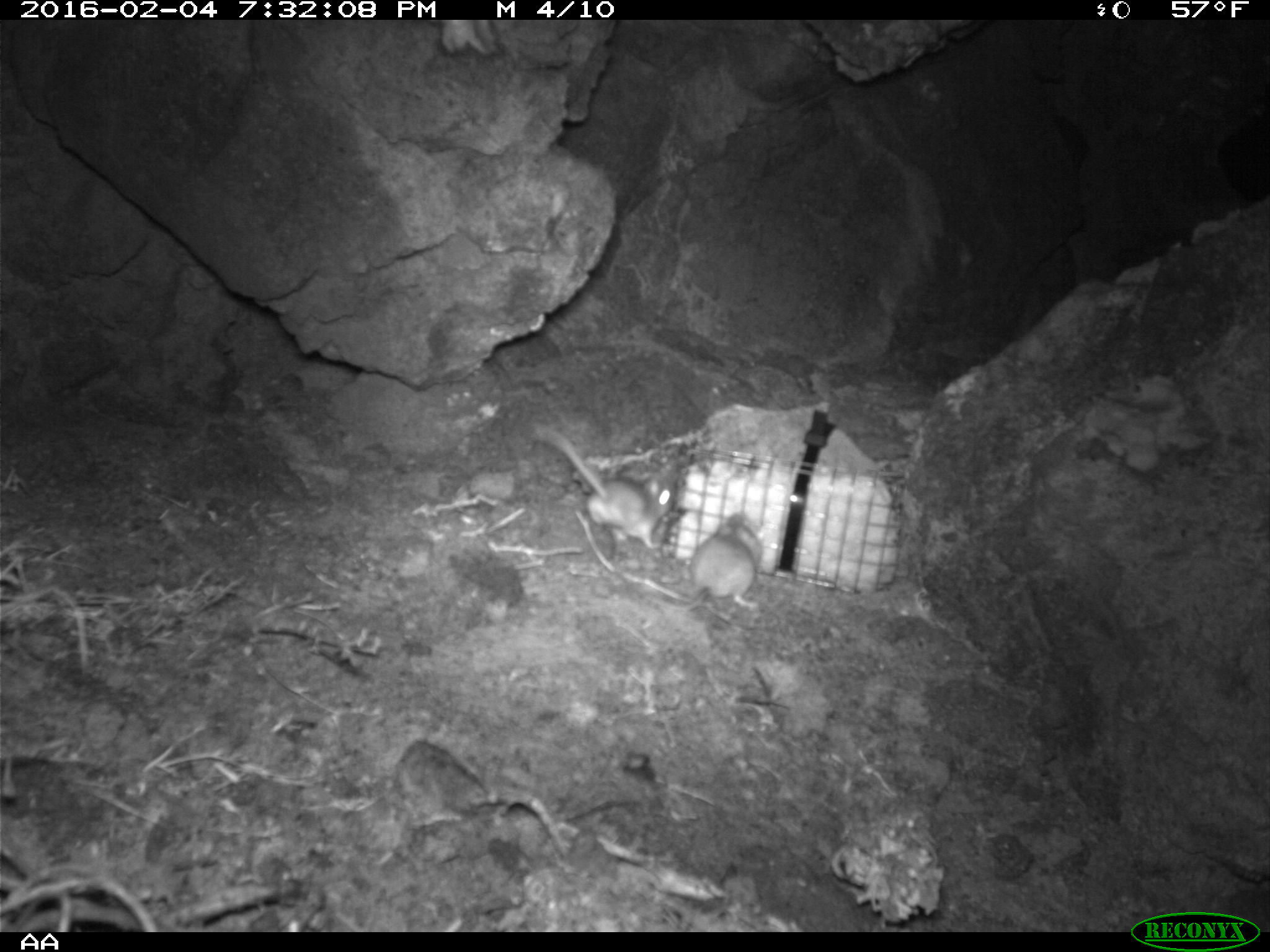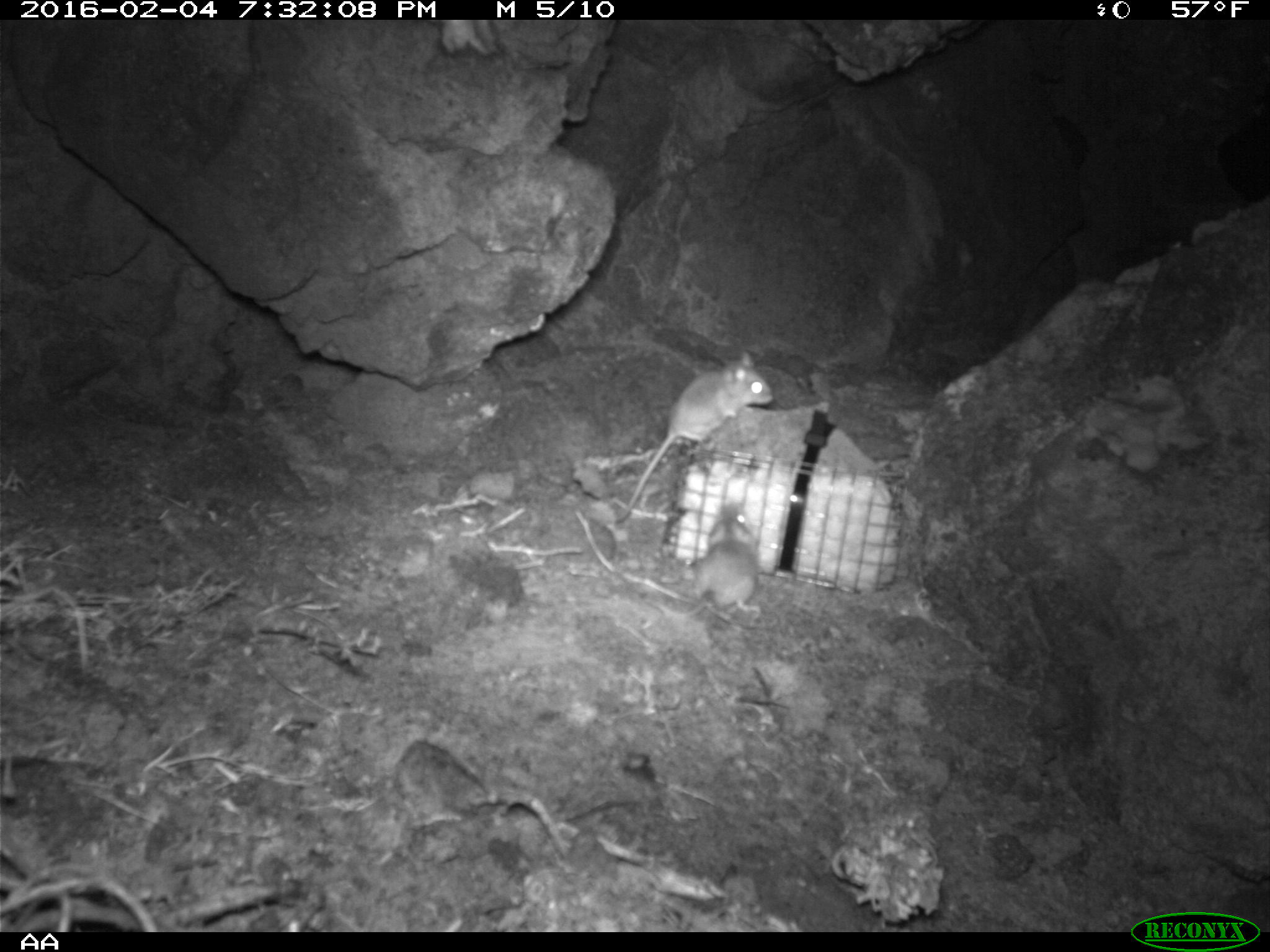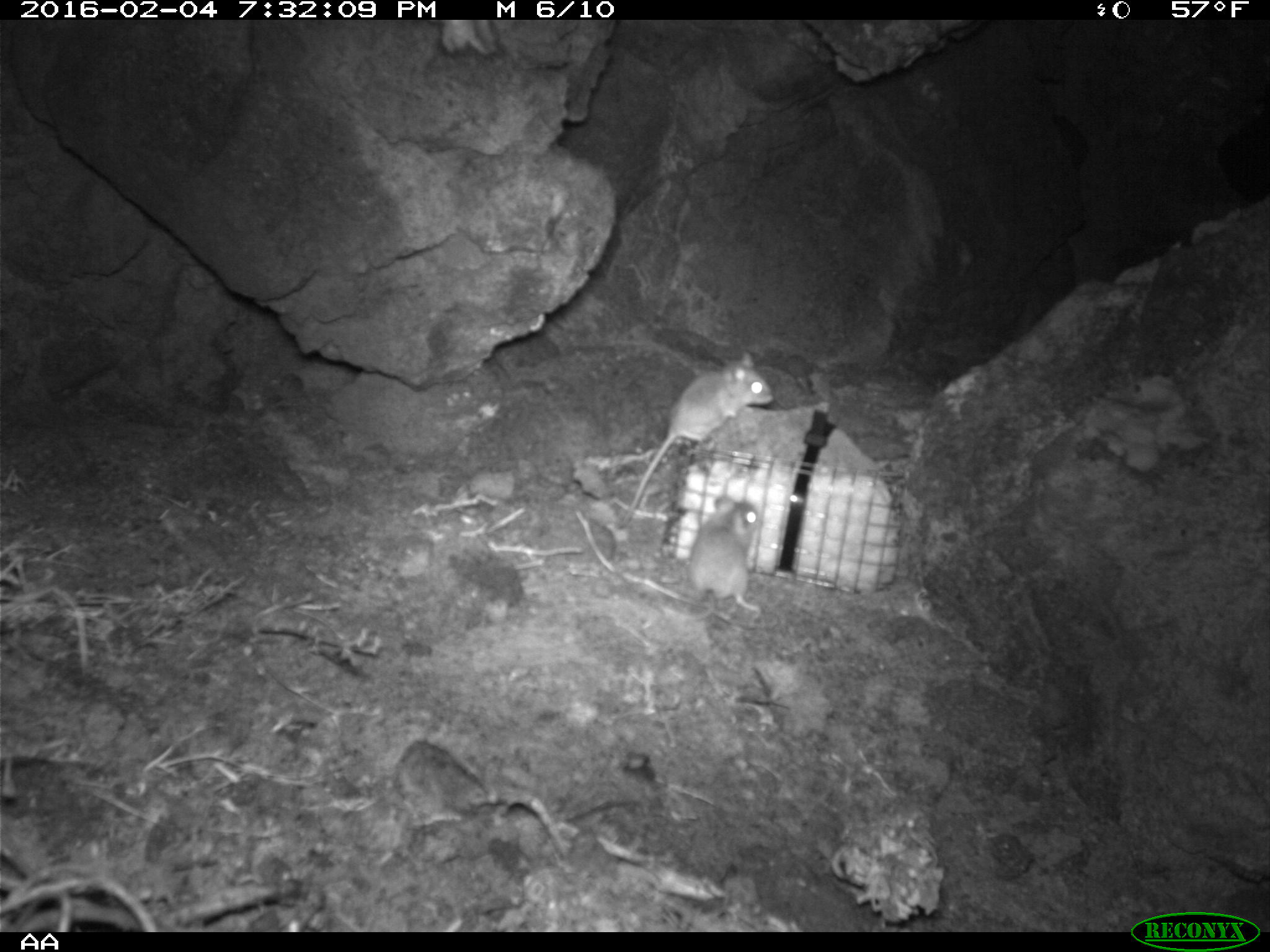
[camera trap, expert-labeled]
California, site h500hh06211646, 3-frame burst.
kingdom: Animalia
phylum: Chordata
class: Mammalia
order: Rodentia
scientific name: Rodentia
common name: rodent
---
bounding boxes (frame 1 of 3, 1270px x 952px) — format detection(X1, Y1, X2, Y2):
rodent: detection(534, 422, 673, 549); detection(643, 514, 765, 614)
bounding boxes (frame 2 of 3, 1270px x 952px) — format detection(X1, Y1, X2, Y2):
rodent: detection(618, 351, 775, 526); detection(696, 539, 763, 623)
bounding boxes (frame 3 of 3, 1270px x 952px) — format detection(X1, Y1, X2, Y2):
rodent: detection(618, 350, 776, 527); detection(658, 495, 761, 622)